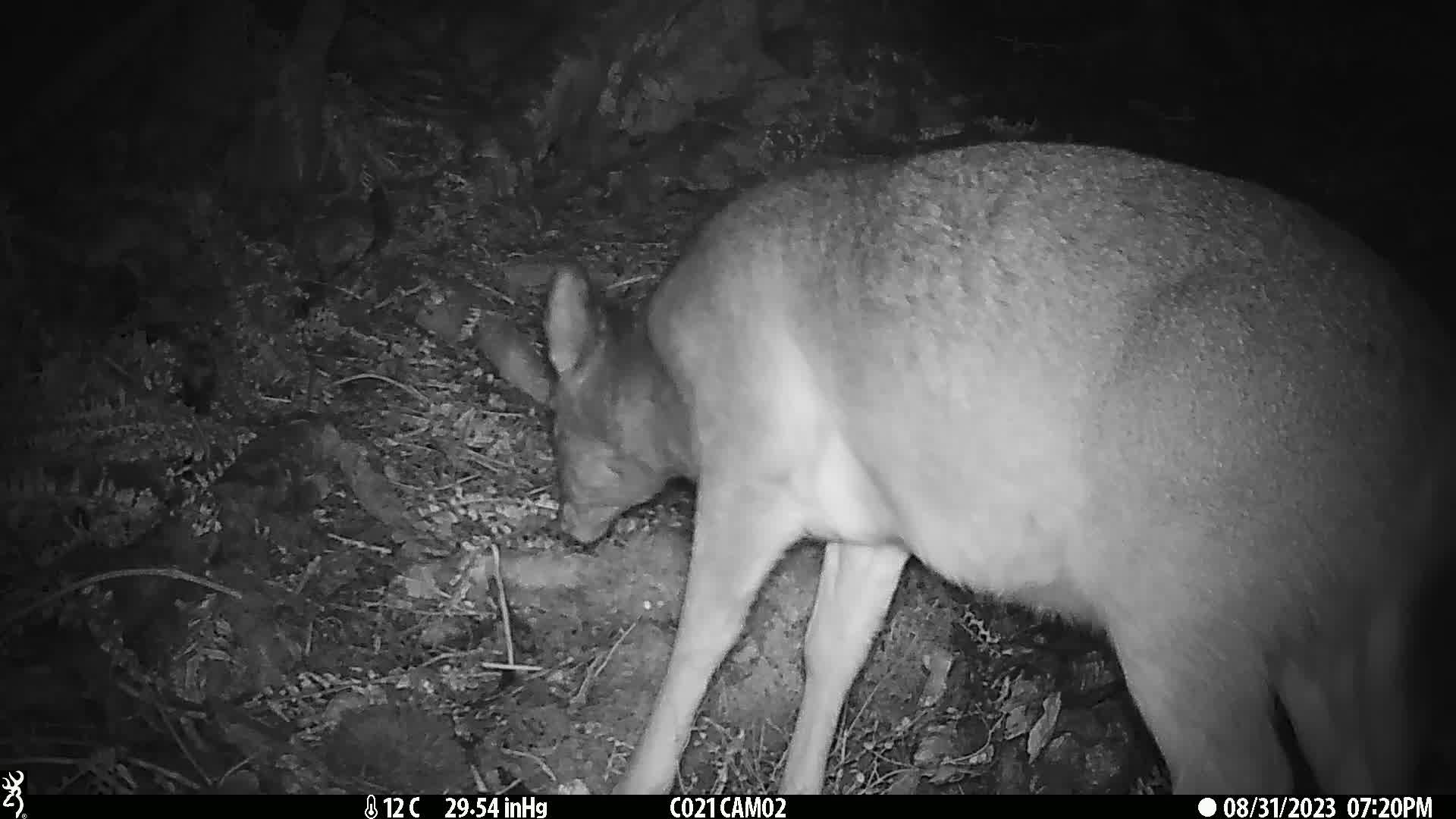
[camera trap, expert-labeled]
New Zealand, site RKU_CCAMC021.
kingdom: Animalia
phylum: Chordata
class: Mammalia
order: Artiodactyla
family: Cervidae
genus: Odocoileus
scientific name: Odocoileus virginianus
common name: white-tailed deer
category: white tailed deer